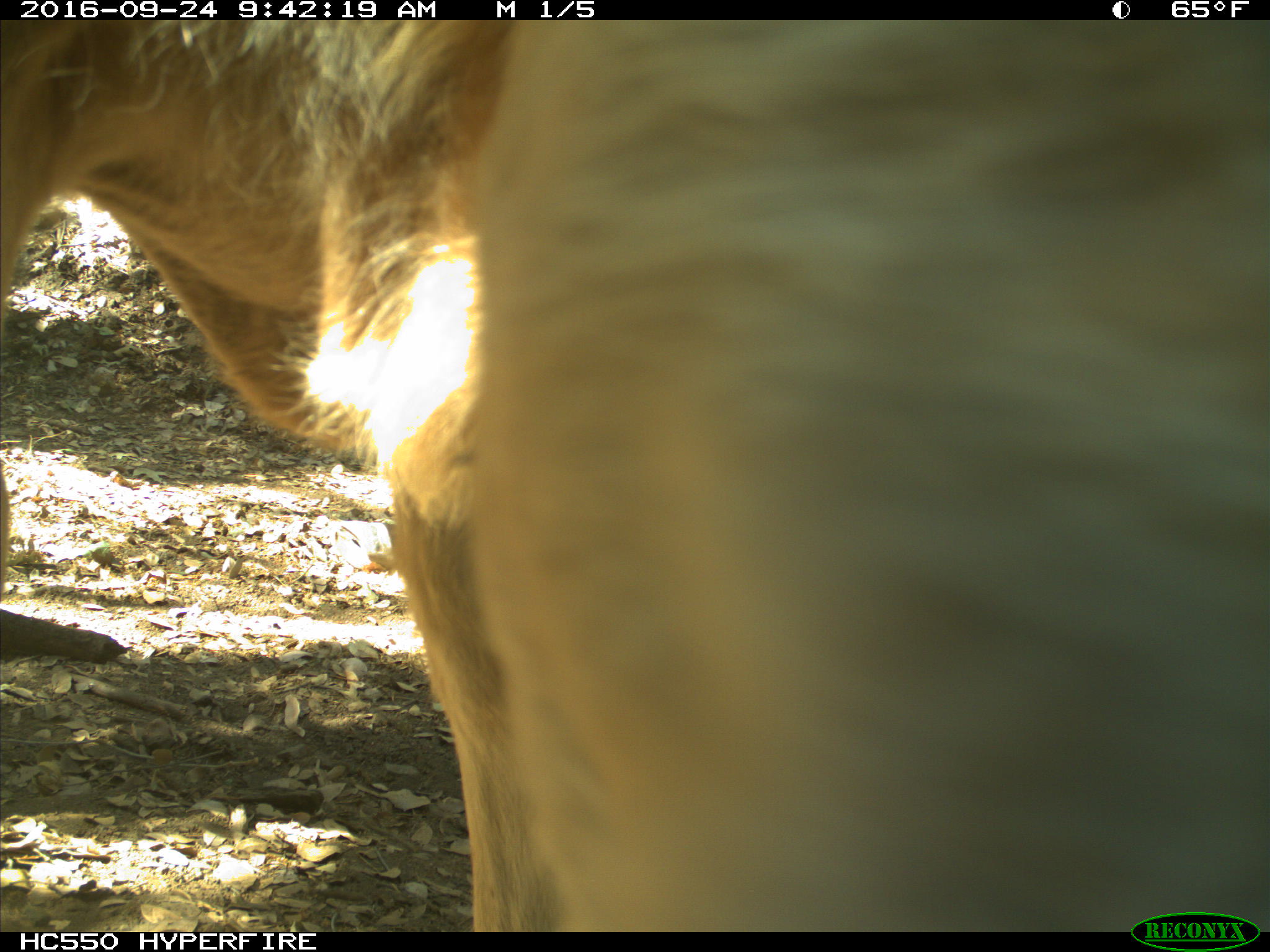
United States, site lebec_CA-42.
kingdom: Animalia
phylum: Chordata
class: Mammalia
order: Artiodactyla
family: Bovidae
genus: Bos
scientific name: Bos taurus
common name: domestic cow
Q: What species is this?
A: Bos taurus (domestic cow).